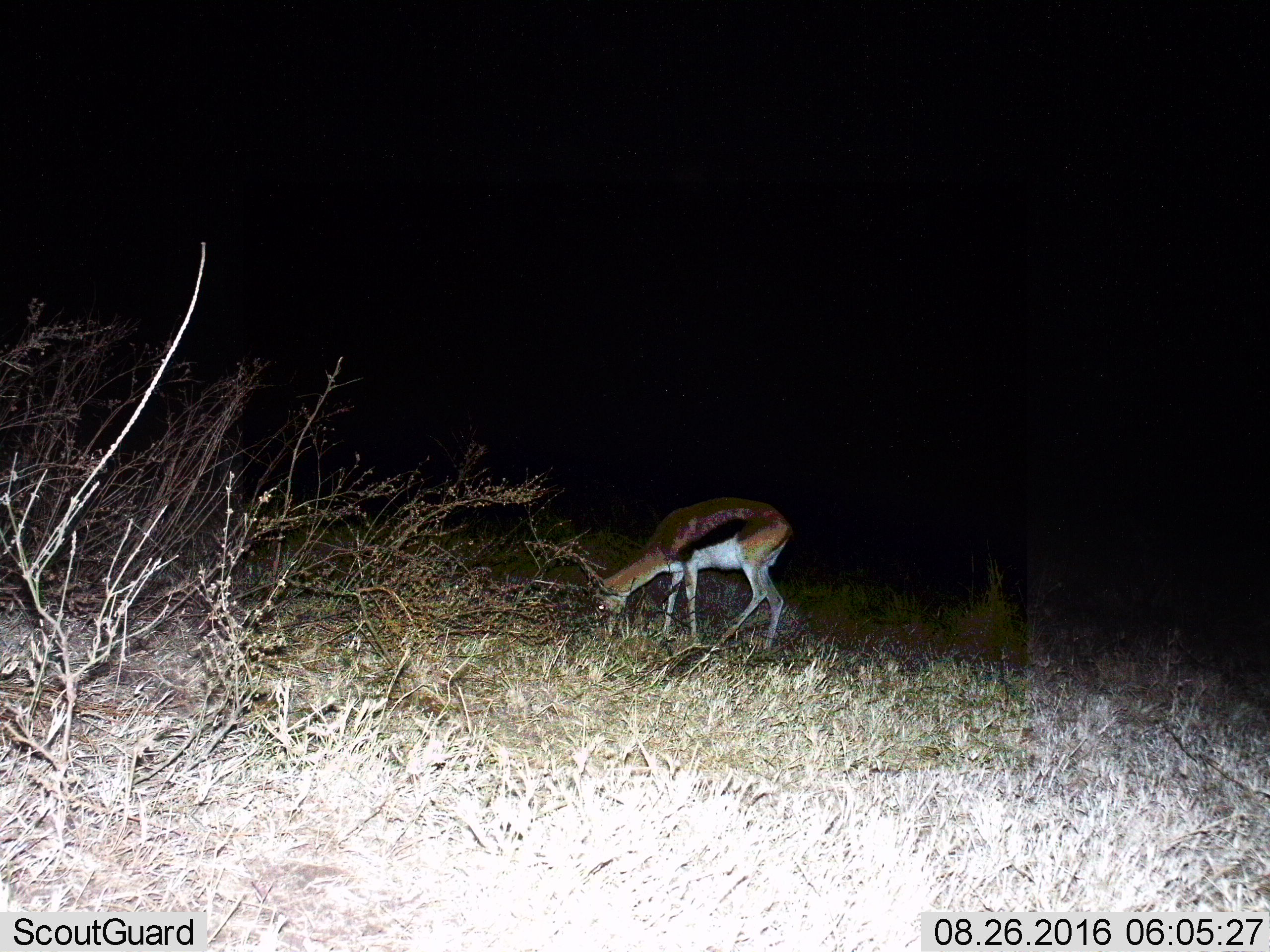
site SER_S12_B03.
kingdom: Animalia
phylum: Chordata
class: Mammalia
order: Artiodactyla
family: Bovidae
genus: Eudorcas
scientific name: Eudorcas thomsonii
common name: thomson's gazelle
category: gazellethomsons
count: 1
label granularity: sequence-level